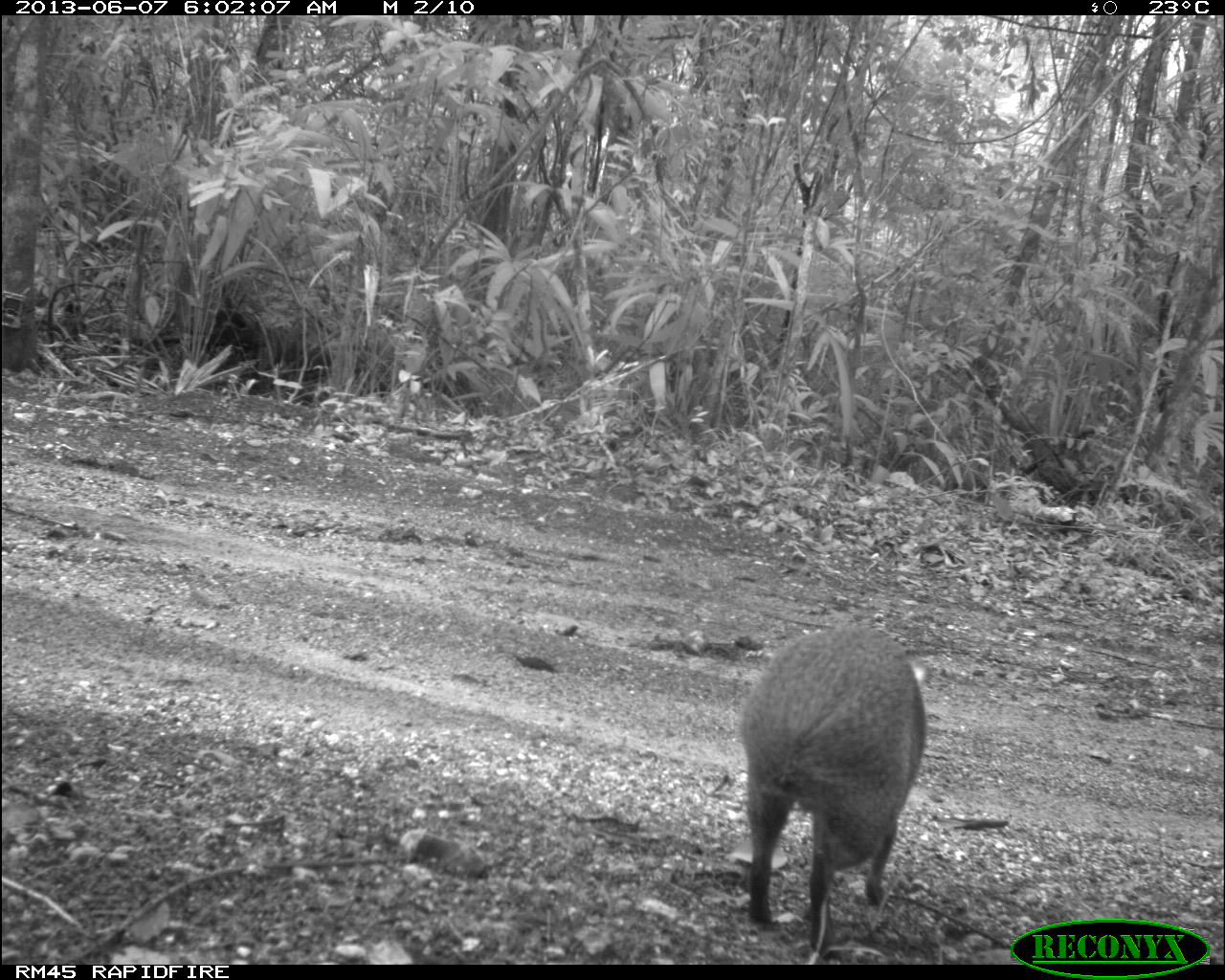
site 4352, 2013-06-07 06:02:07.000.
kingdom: Animalia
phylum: Chordata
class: Mammalia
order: Rodentia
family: Dasyproctidae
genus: Dasyprocta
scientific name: Dasyprocta punctata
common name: central american agouti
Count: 1.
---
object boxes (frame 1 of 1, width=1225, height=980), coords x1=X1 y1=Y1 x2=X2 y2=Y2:
dasyprocta punctata: x1=735 y1=626 x2=925 y2=954